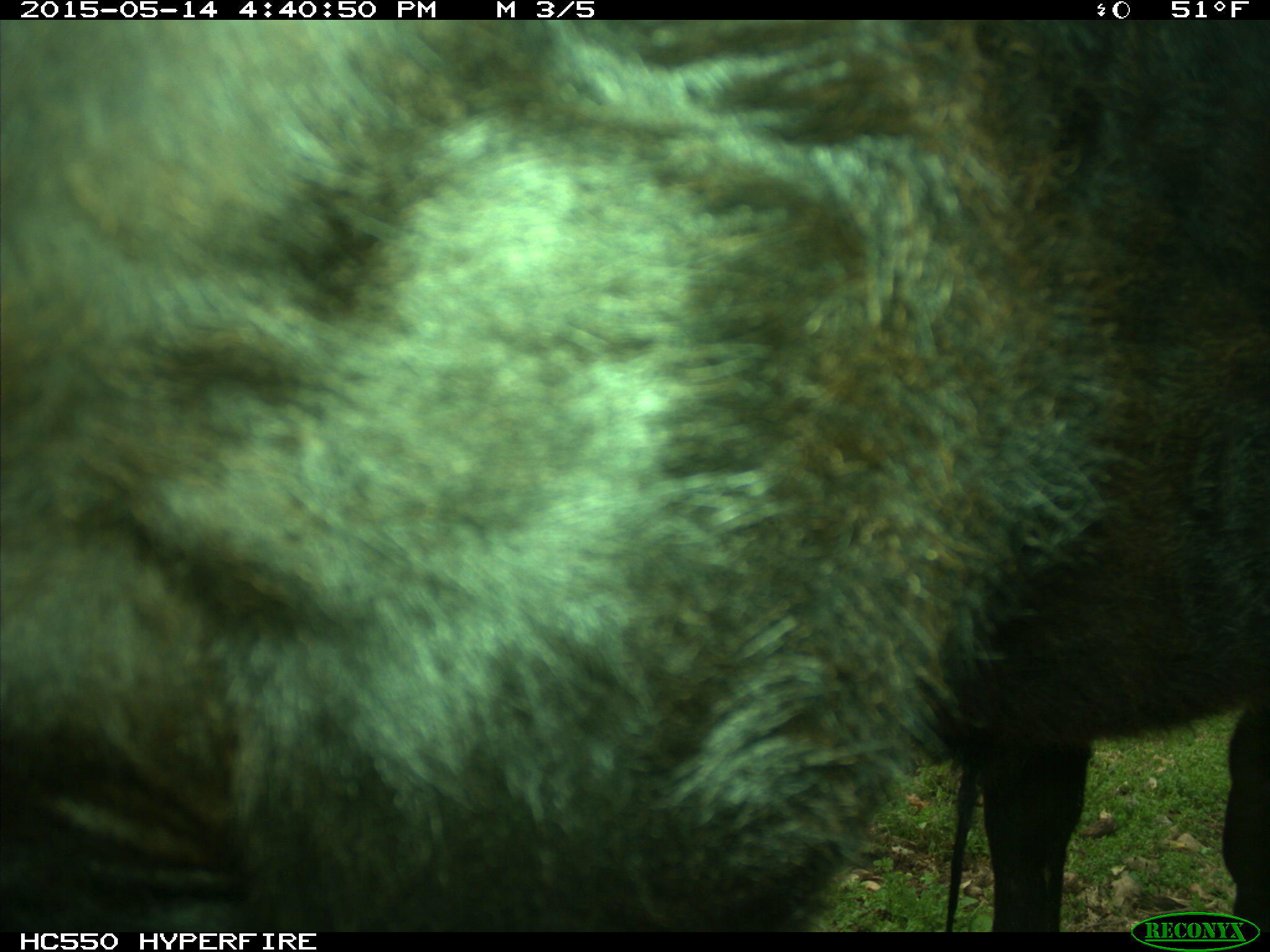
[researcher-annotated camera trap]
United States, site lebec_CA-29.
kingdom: Animalia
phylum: Chordata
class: Mammalia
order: Artiodactyla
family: Bovidae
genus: Bos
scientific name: Bos taurus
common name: domestic cow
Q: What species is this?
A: Bos taurus (domestic cow).